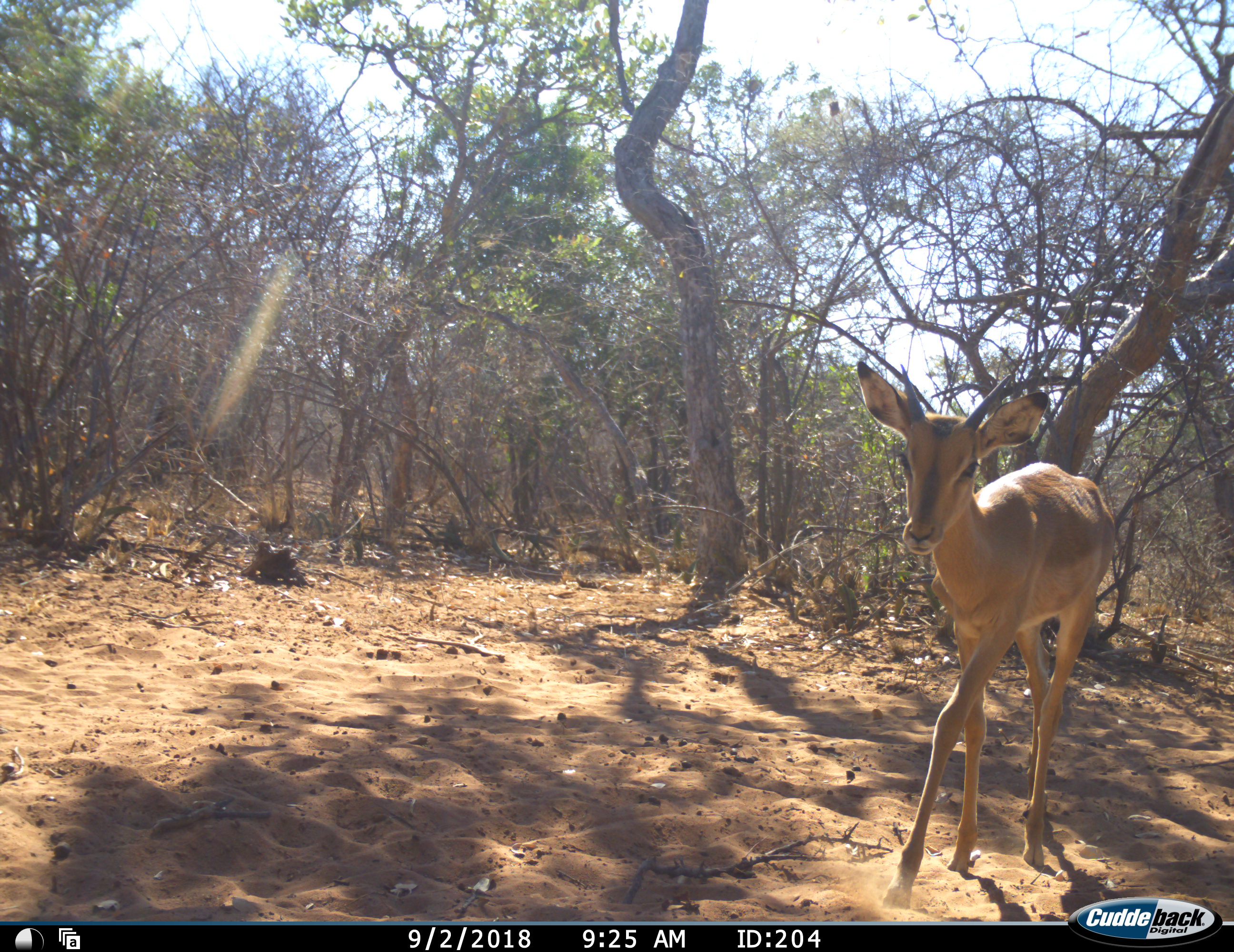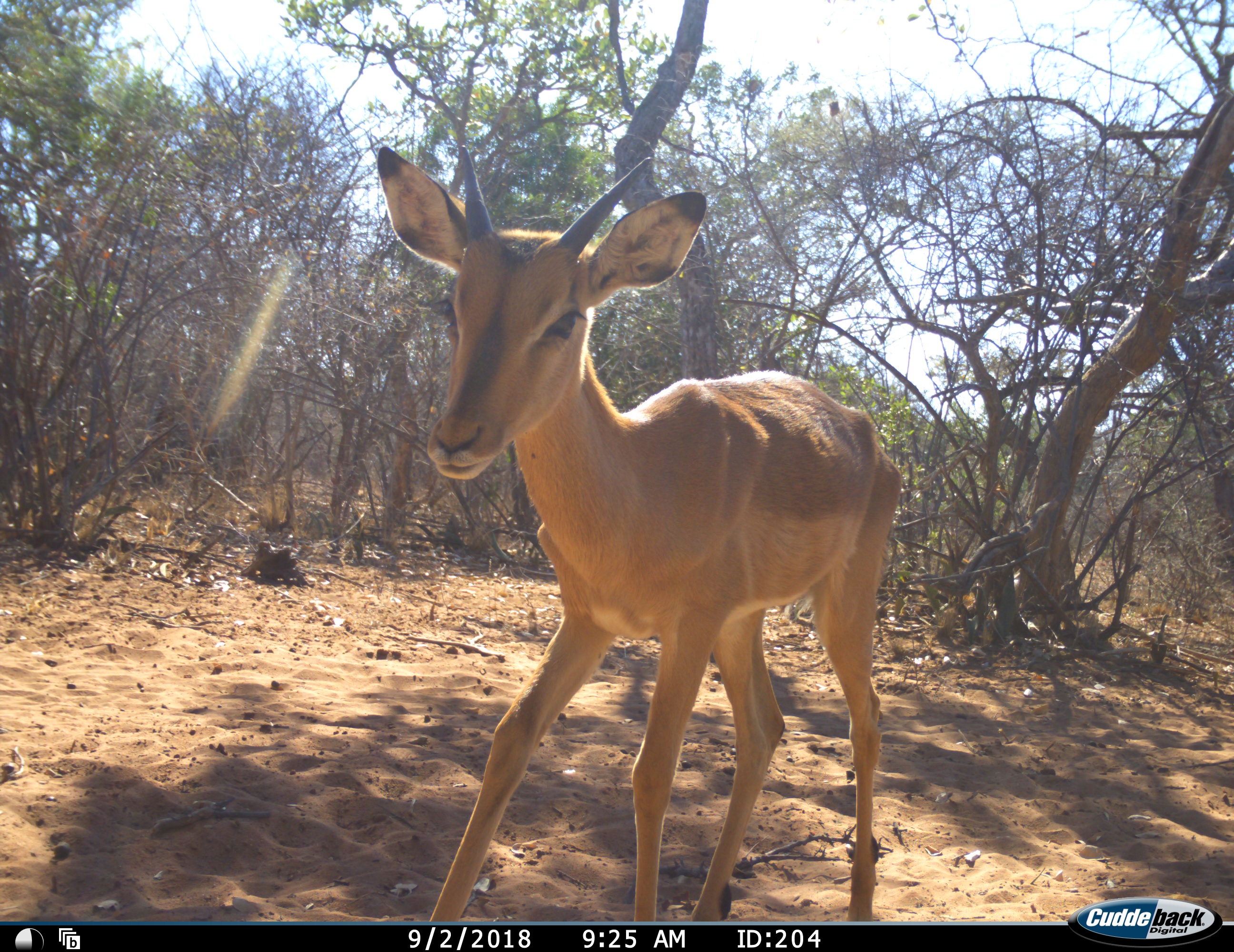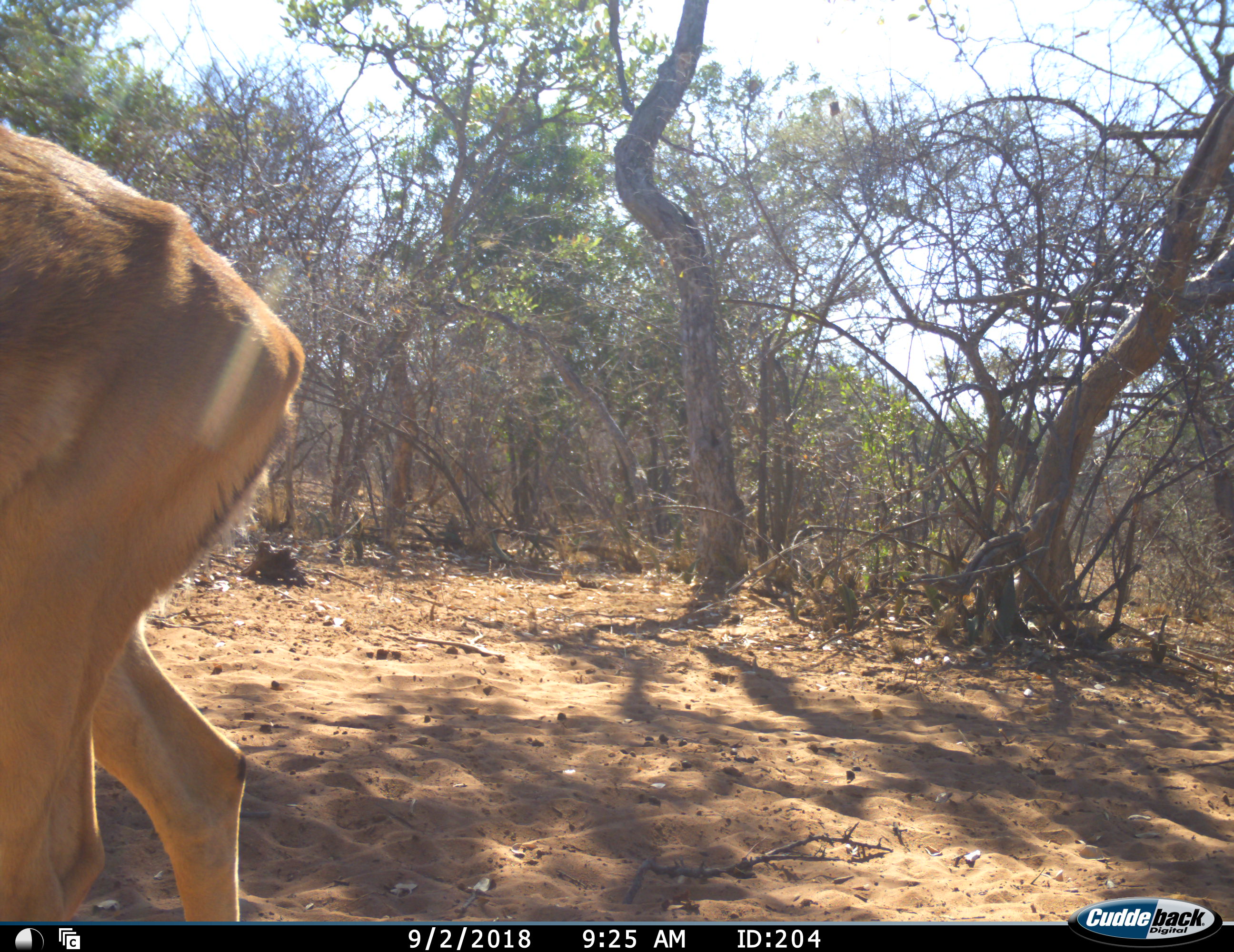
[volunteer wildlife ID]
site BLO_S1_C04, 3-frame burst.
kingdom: Animalia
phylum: Chordata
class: Mammalia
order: Artiodactyla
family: Bovidae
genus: Aepyceros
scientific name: Aepyceros melampus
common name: impala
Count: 1.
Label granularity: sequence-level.